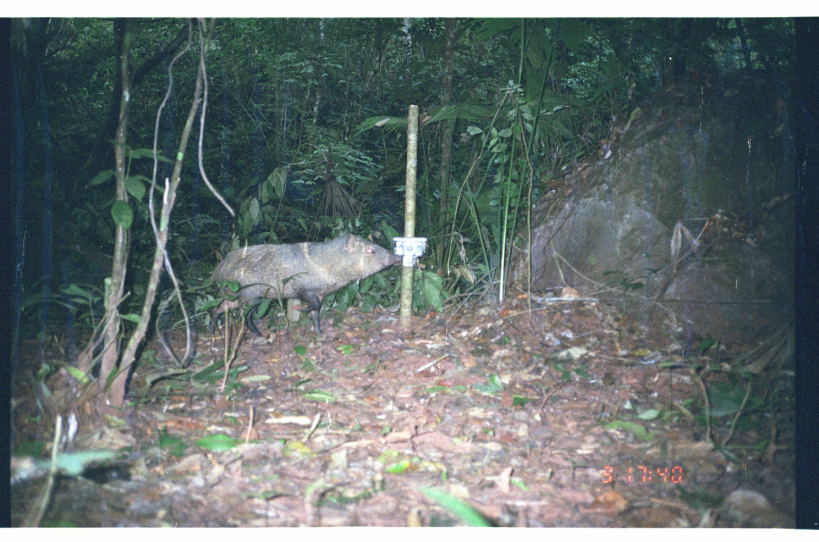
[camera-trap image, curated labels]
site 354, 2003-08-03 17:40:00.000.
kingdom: Animalia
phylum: Chordata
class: Mammalia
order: Artiodactyla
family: Tayassuidae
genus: Pecari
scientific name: Pecari tajacu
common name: collared peccary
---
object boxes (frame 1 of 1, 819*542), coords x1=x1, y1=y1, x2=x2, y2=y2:
pecari tajacu: x1=204, y1=229, x2=403, y2=337